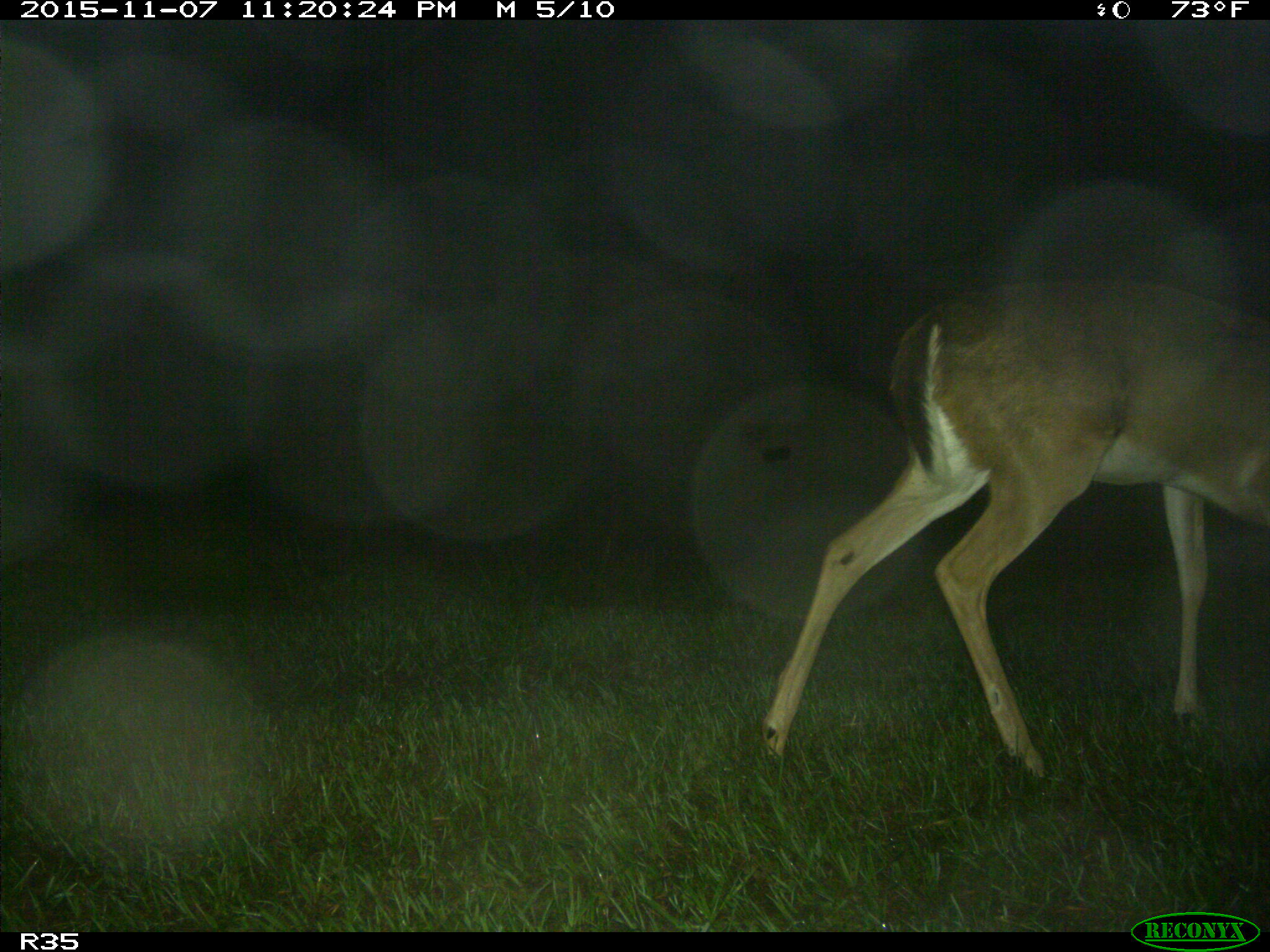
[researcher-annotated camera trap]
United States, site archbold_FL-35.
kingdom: Animalia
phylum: Chordata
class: Mammalia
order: Artiodactyla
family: Cervidae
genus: Odocoileus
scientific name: Odocoileus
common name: deer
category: unidentified deer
Unidentified deer (deer) (Odocoileus).